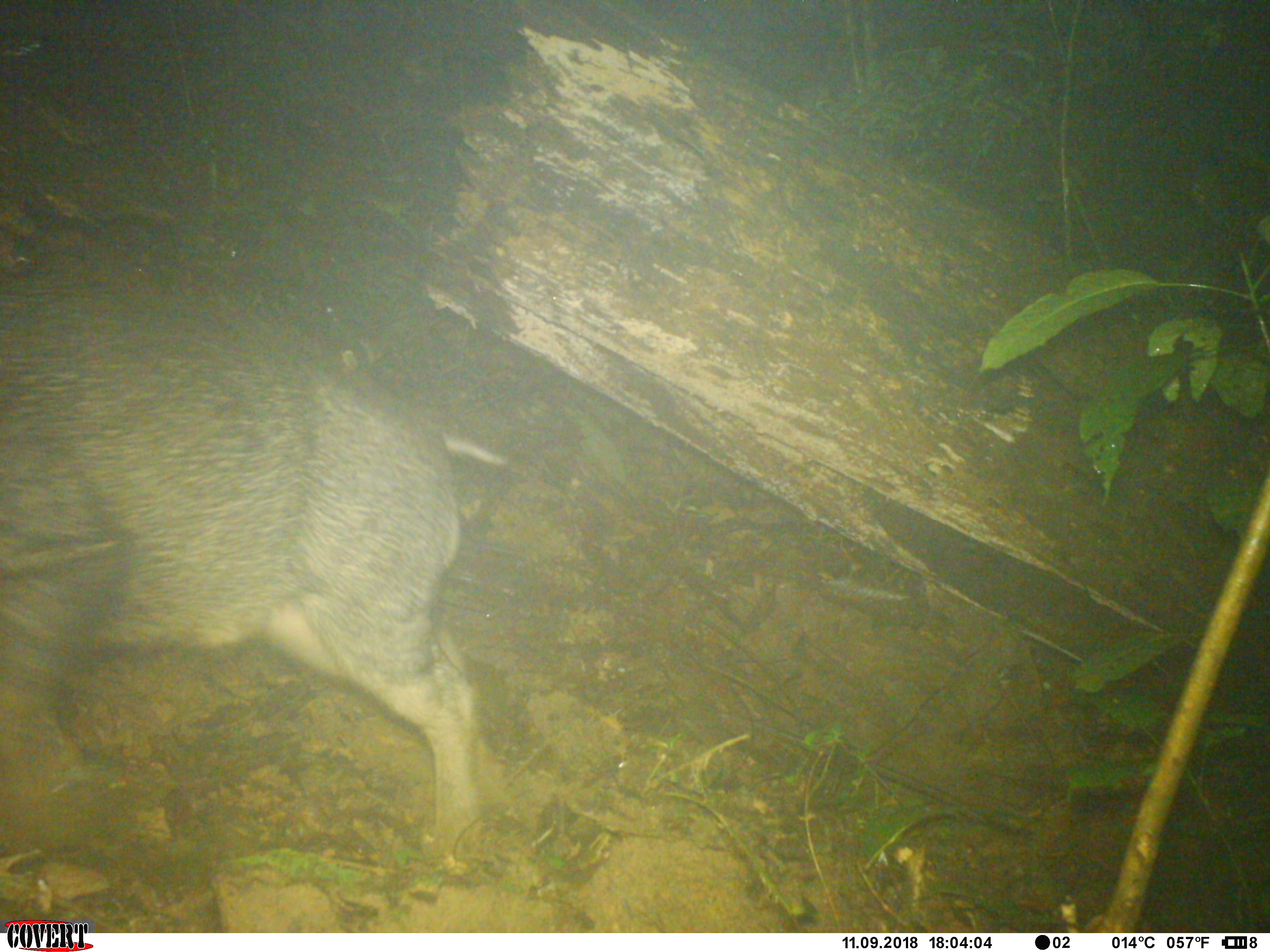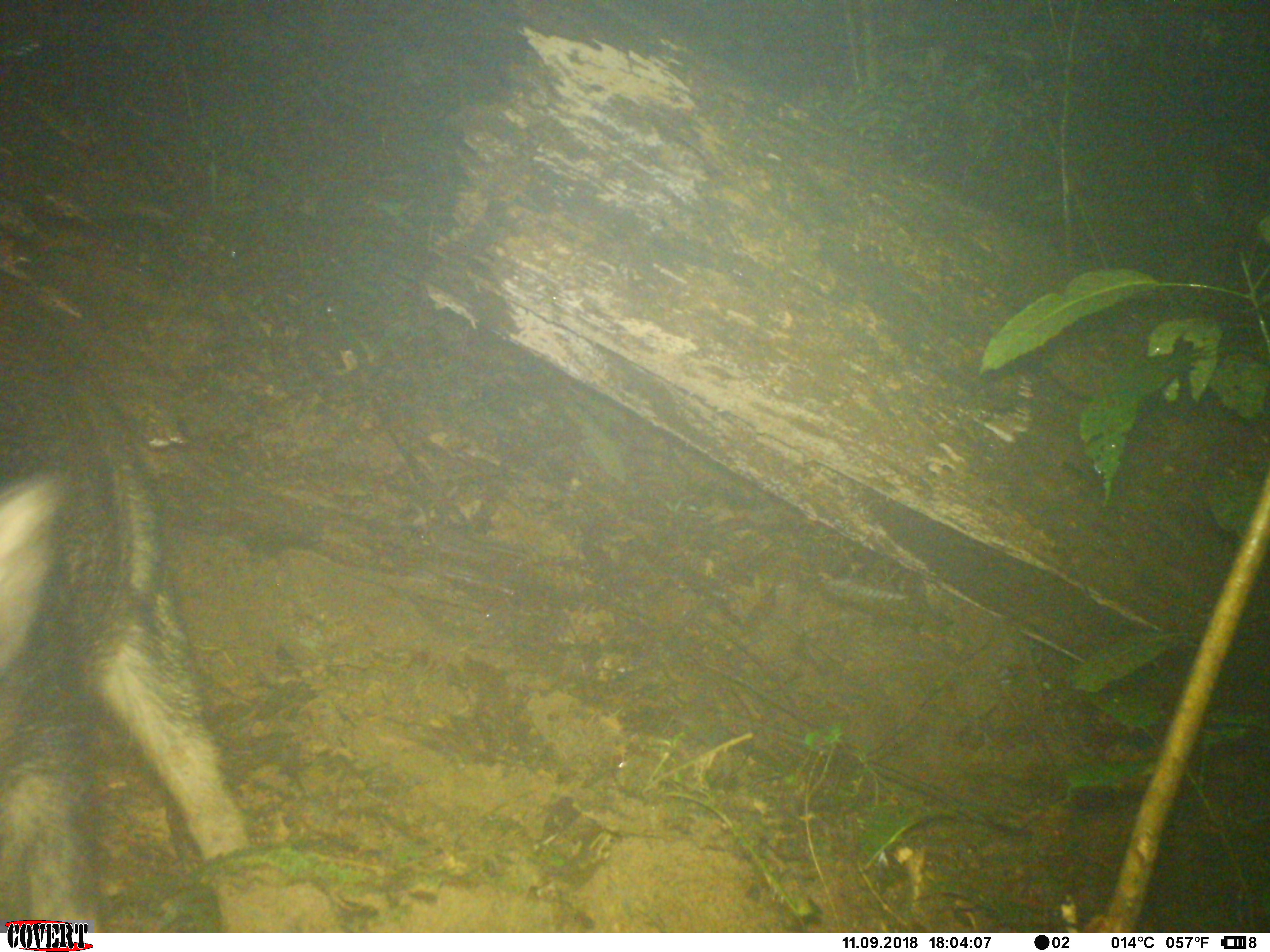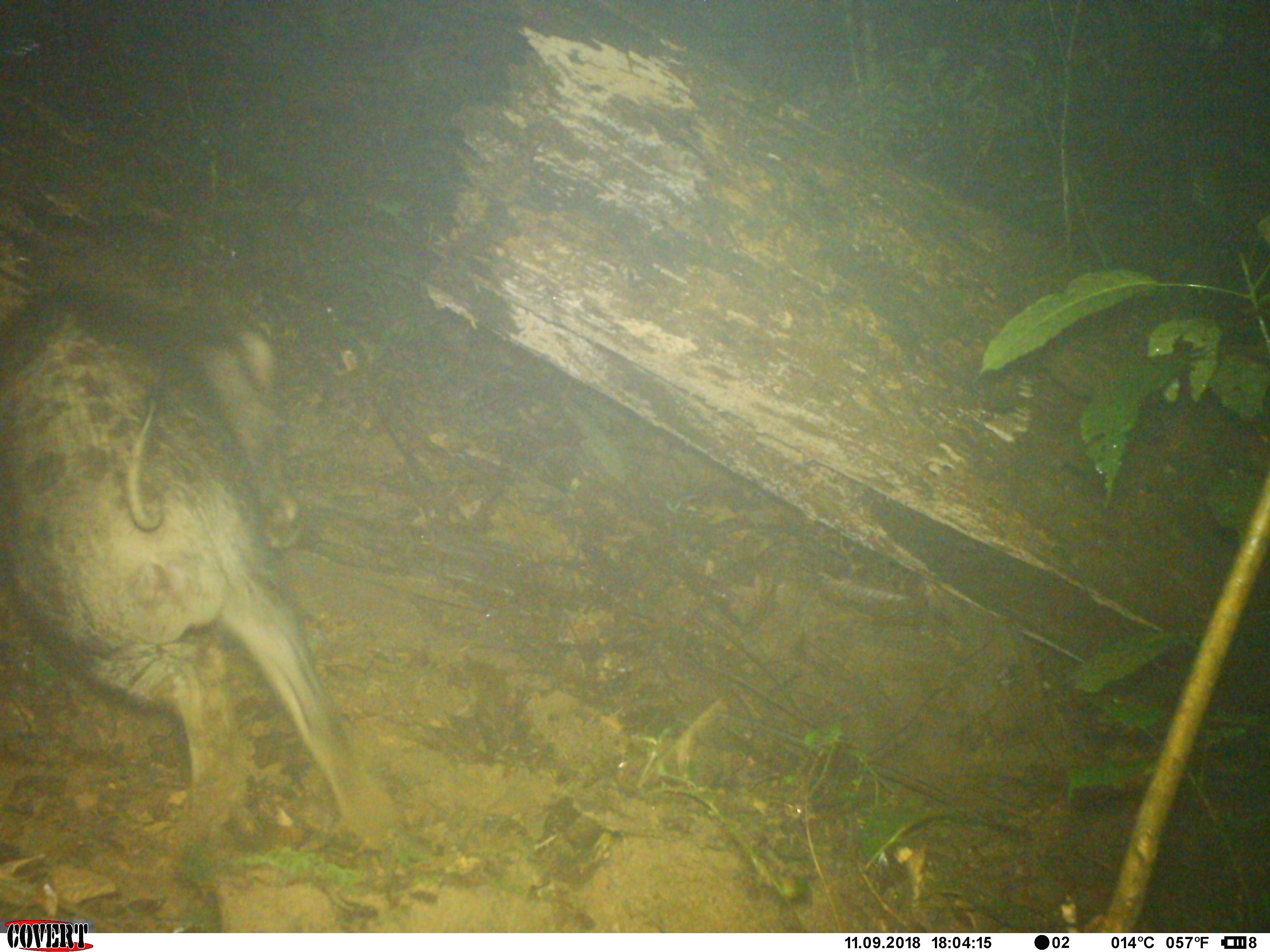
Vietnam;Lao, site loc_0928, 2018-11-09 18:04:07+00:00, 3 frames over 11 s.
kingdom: Animalia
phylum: Chordata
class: Mammalia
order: Artiodactyla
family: Suidae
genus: Sus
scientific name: Sus scrofa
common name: eurasian wild pig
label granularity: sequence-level